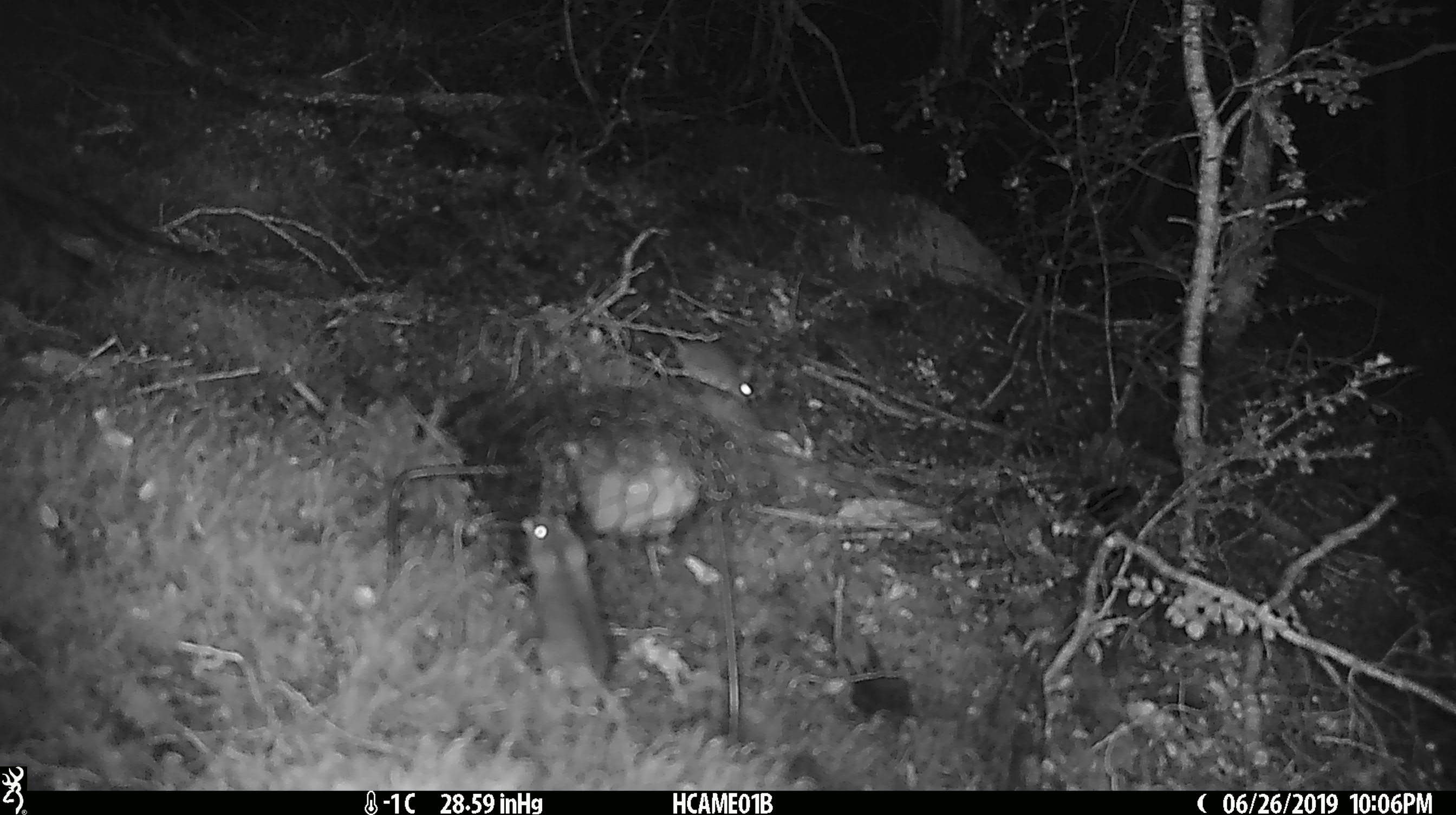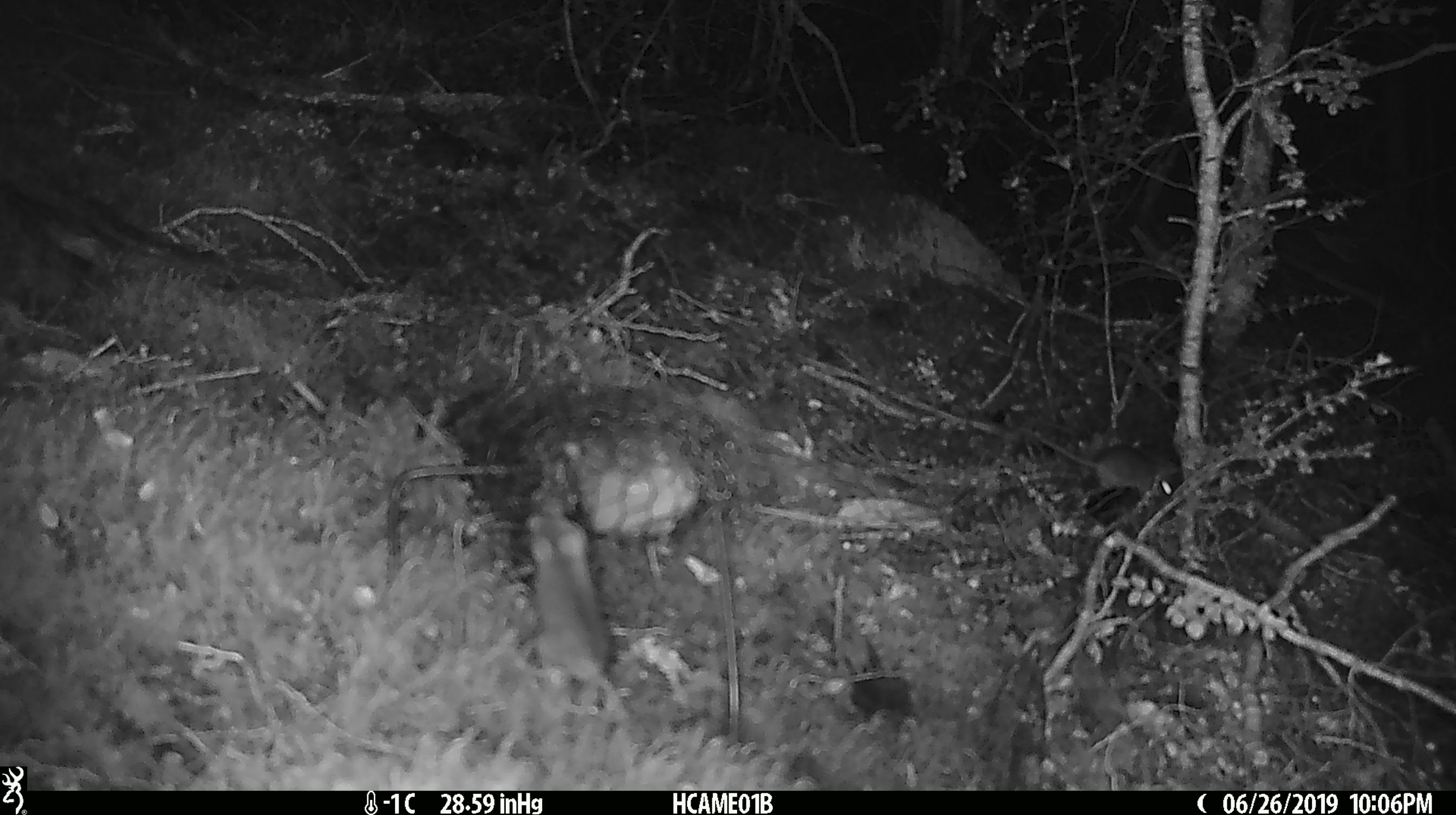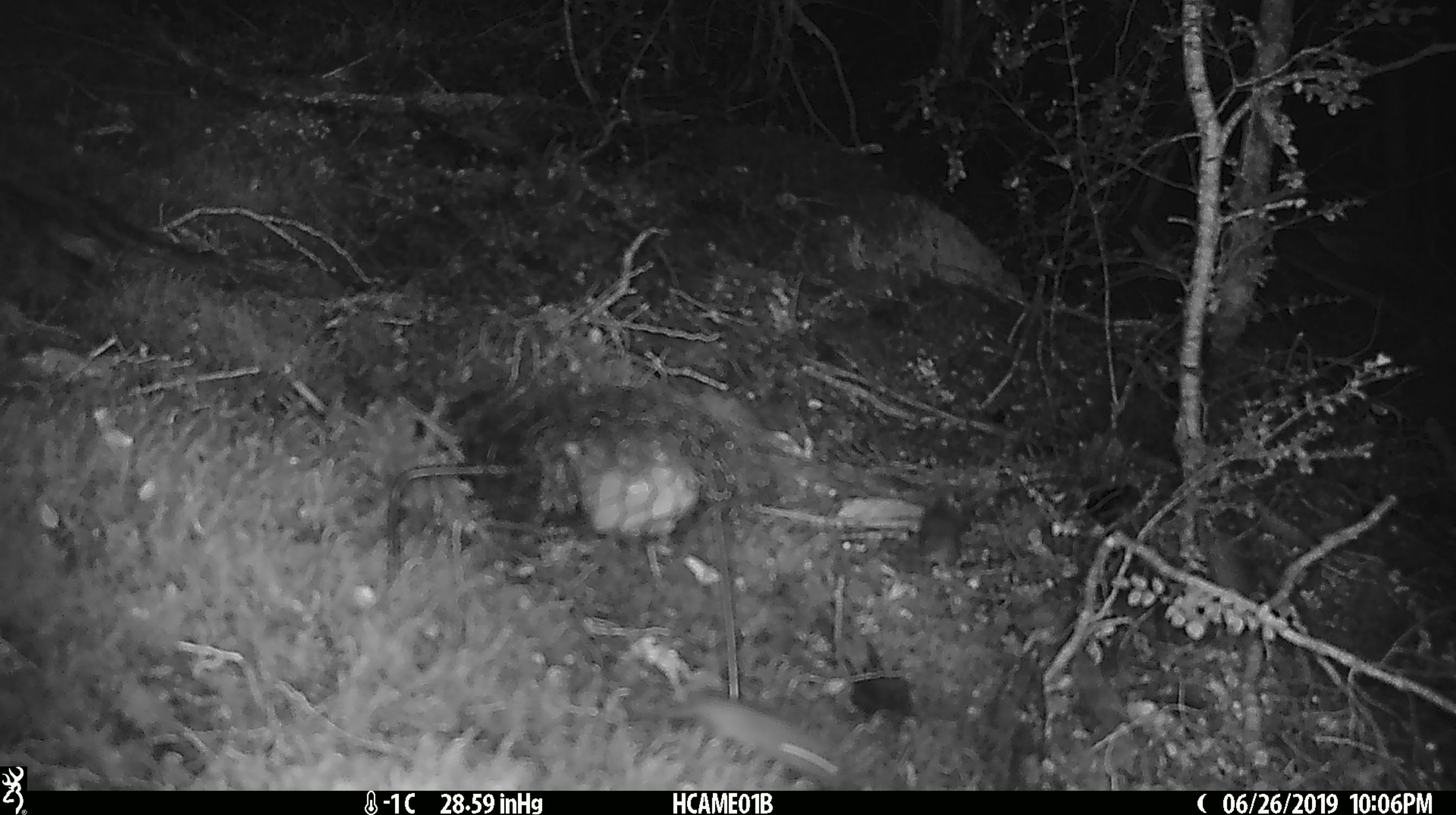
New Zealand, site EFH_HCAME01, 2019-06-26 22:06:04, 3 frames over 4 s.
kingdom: Animalia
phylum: Chordata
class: Mammalia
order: Rodentia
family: Muridae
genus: Mus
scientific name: Mus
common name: mouse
Mouse (Mus).